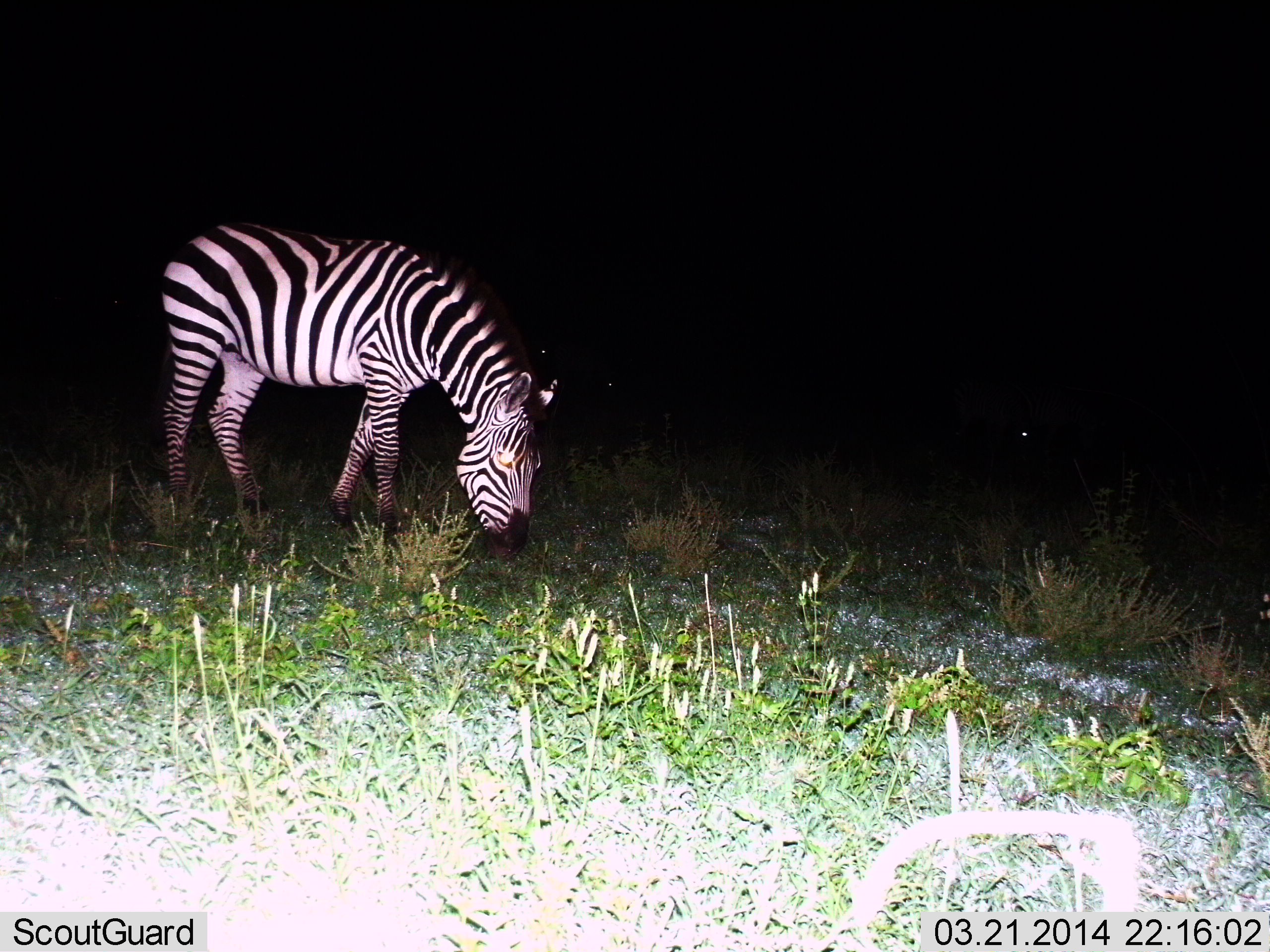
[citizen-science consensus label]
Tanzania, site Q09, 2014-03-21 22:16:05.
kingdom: Animalia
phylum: Chordata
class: Mammalia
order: Perissodactyla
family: Equidae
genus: Equus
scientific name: Equus quagga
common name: plains zebra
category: zebra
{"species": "zebra (plains zebra) (Equus quagga)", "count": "1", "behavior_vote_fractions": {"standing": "10%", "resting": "0%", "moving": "0%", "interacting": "0%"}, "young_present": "0%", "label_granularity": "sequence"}